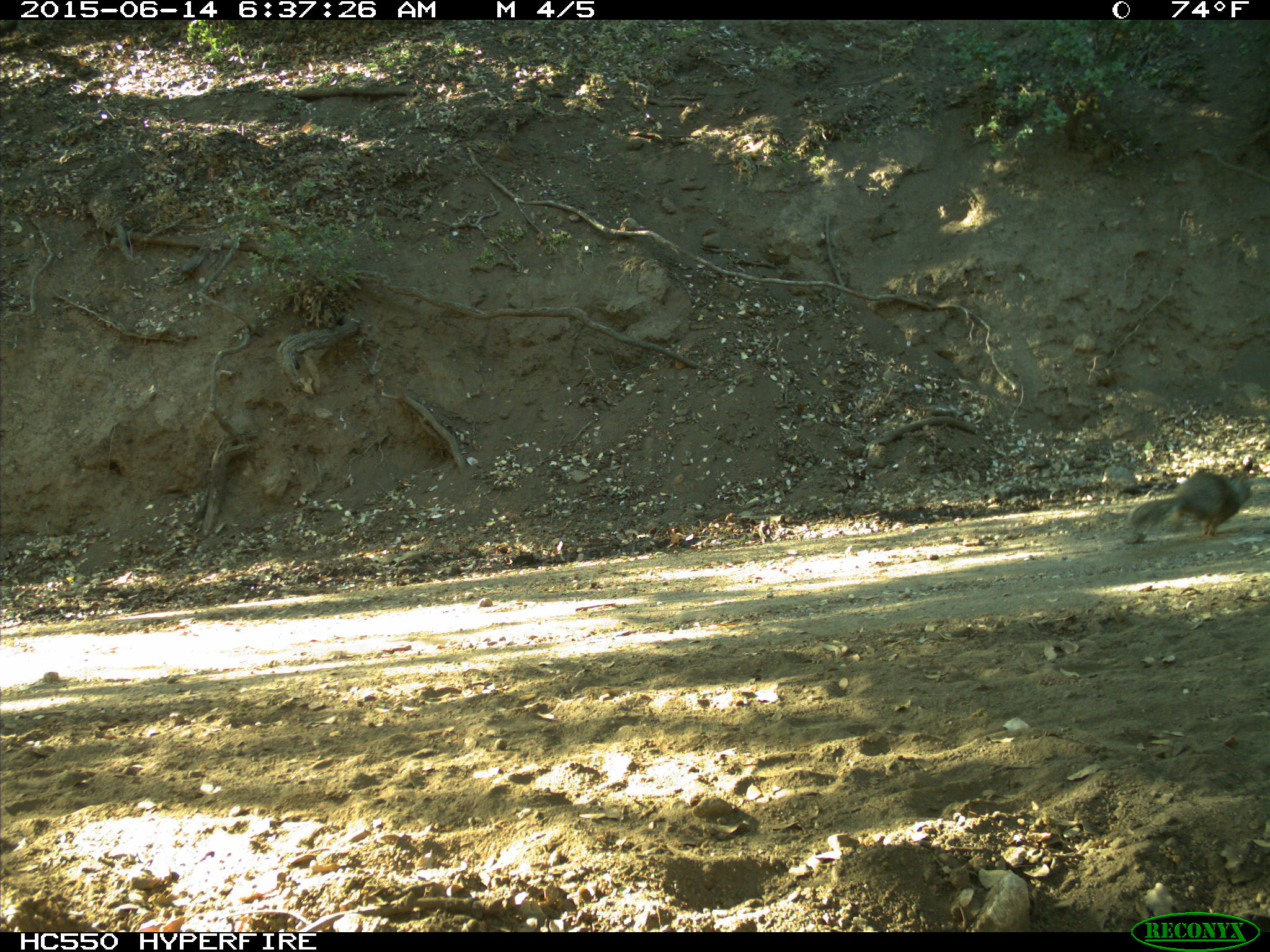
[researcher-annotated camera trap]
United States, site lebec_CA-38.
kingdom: Animalia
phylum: Chordata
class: Mammalia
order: Rodentia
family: Sciuridae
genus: Otospermophilus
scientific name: Otospermophilus beecheyi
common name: california ground squirrel